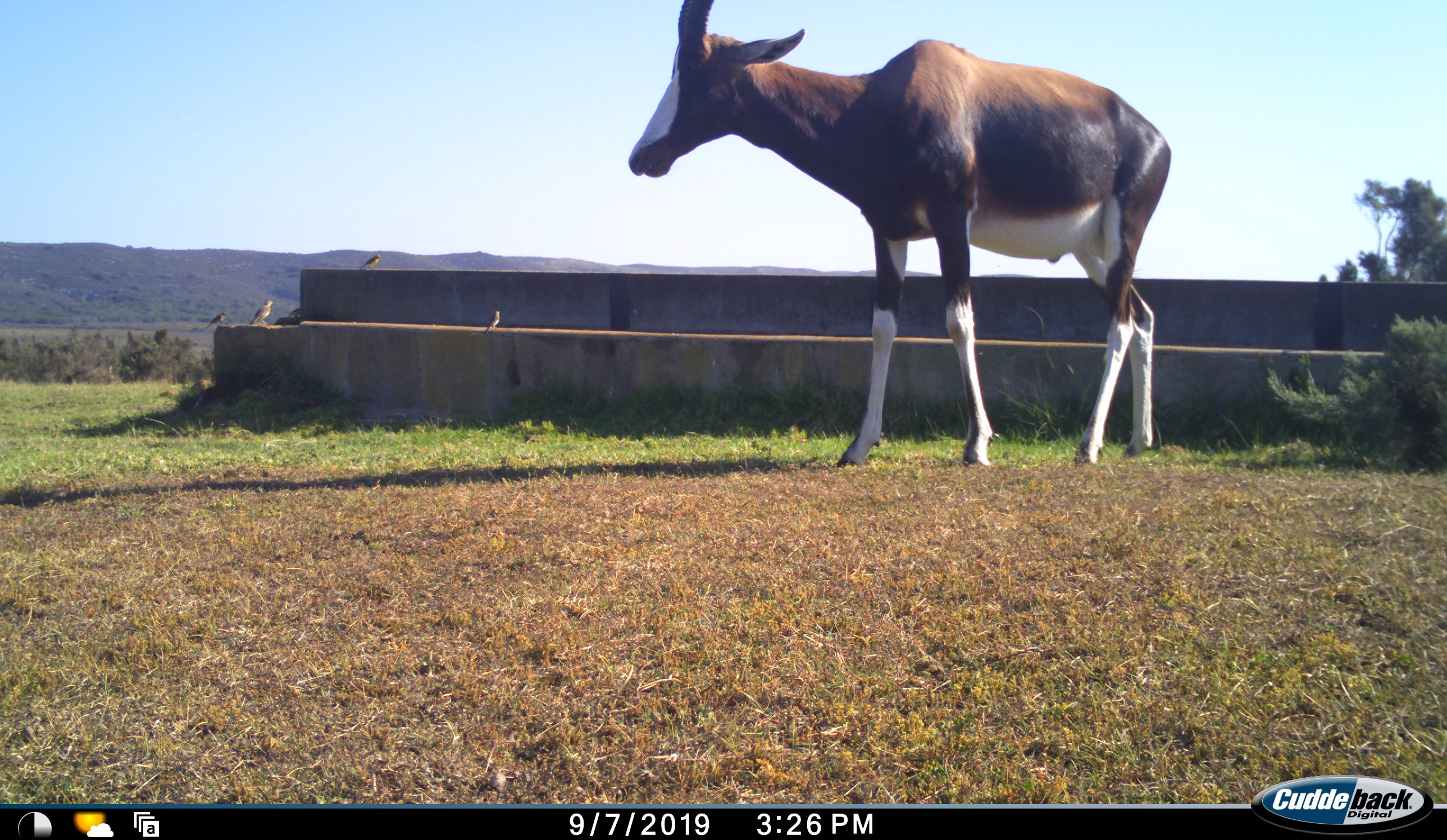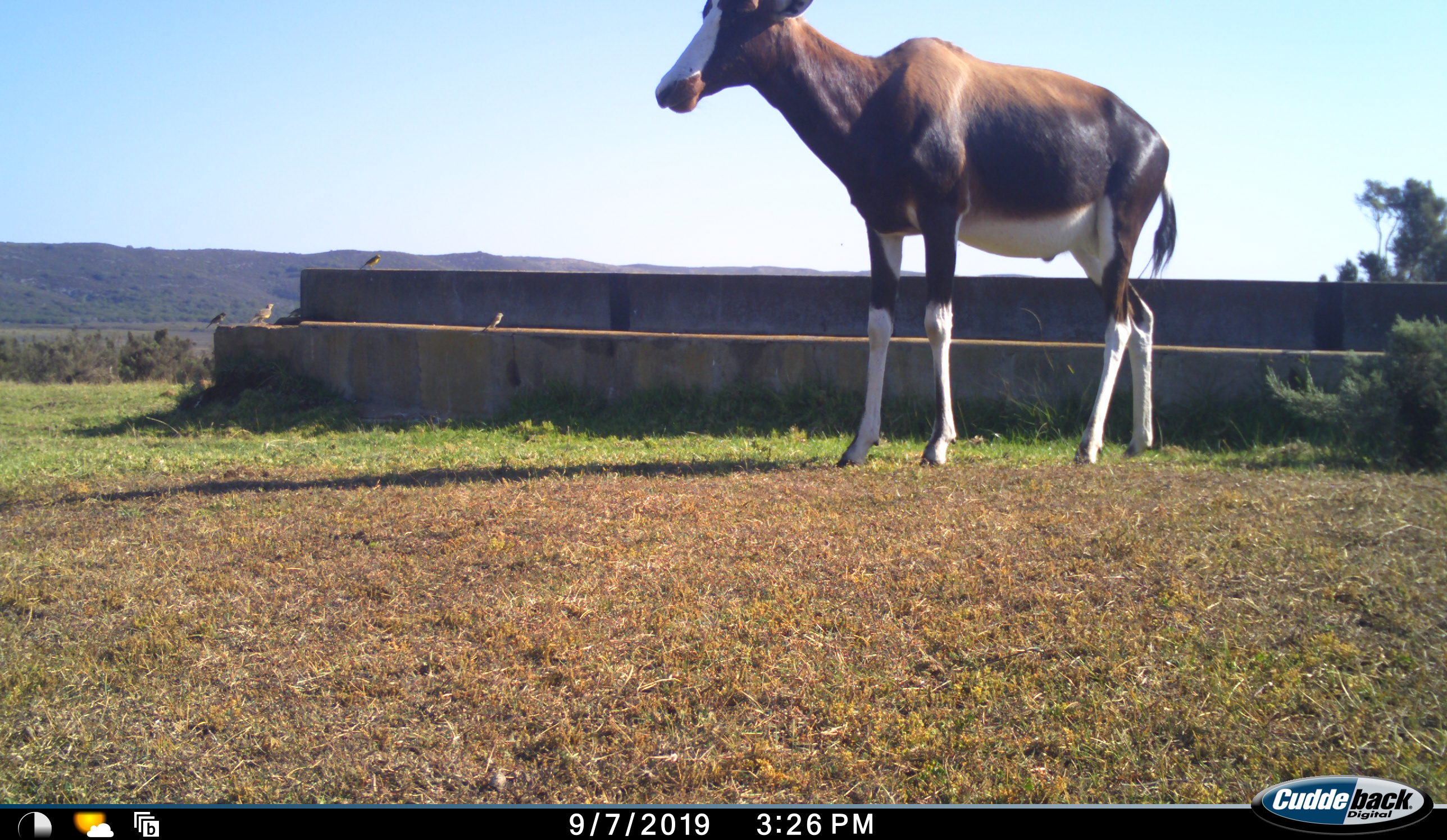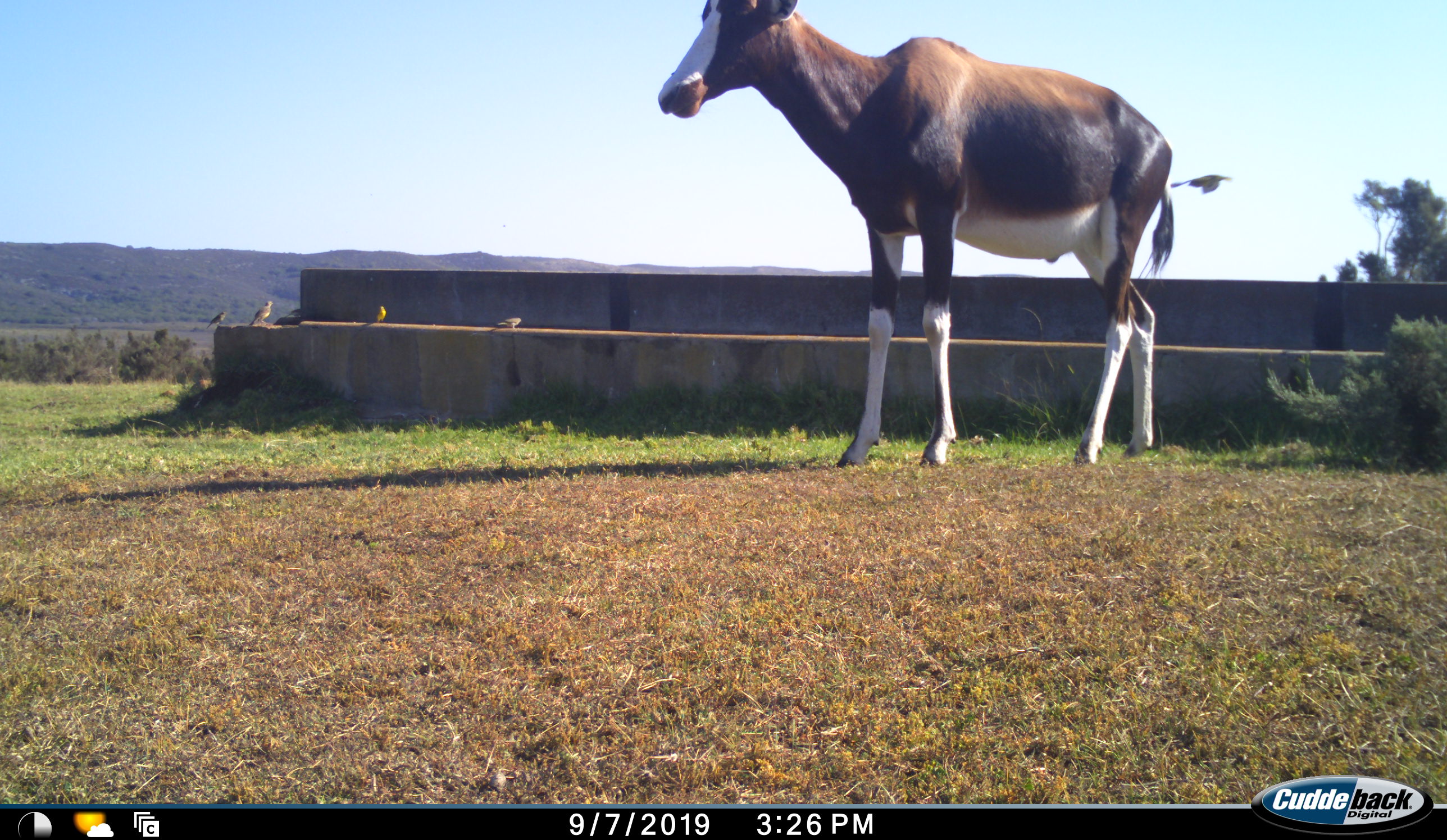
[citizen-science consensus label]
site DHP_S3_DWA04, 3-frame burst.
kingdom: Animalia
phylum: Chordata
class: Mammalia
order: Artiodactyla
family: Bovidae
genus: Damaliscus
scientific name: Damaliscus pygargus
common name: bontebok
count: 1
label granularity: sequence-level